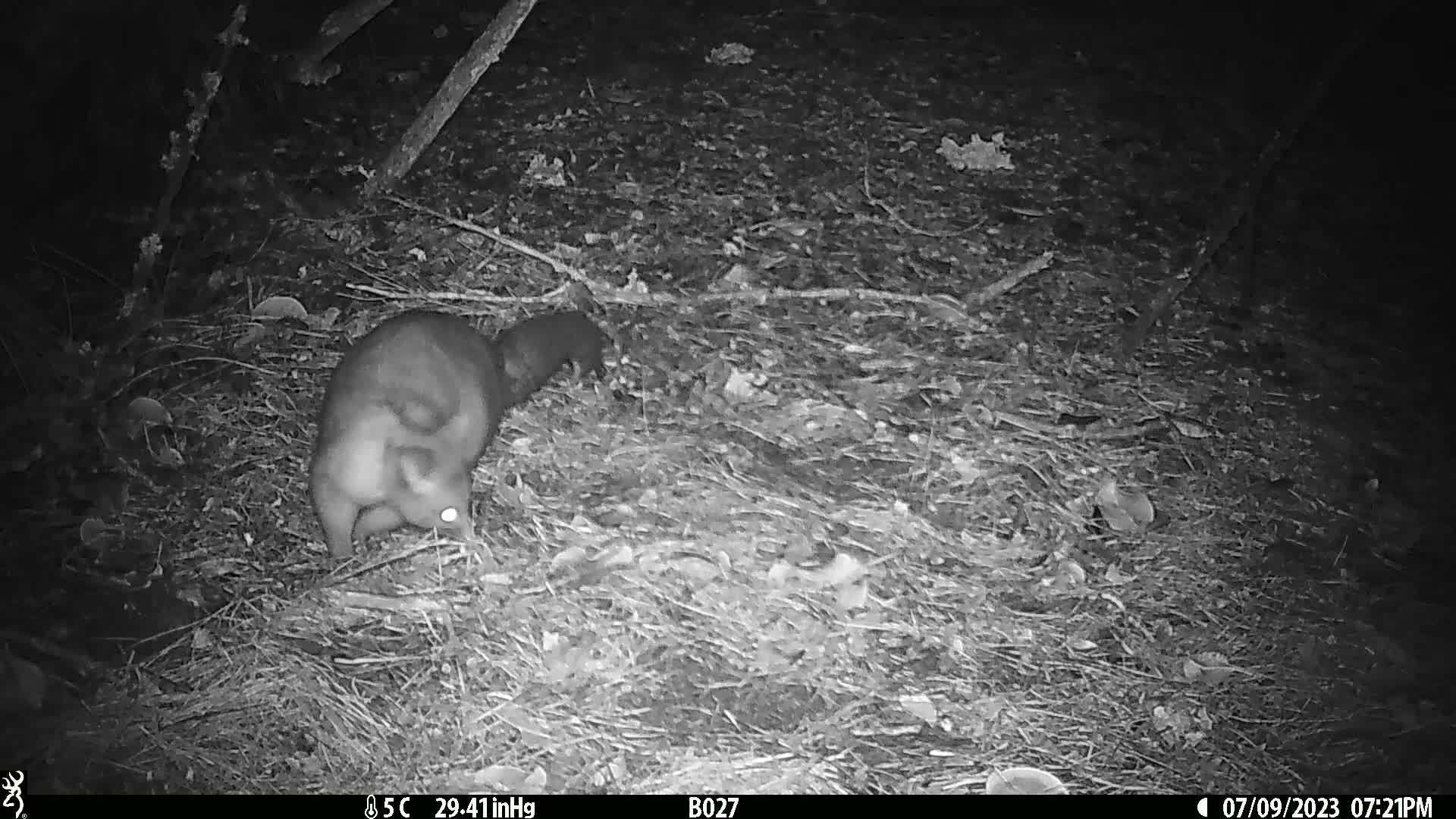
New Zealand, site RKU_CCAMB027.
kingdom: Animalia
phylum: Chordata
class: Mammalia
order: Diprotodontia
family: Phalangeridae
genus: Trichosurus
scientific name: Trichosurus vulpecula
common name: common brushtail possum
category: possum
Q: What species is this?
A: Possum (common brushtail possum) (Trichosurus vulpecula).